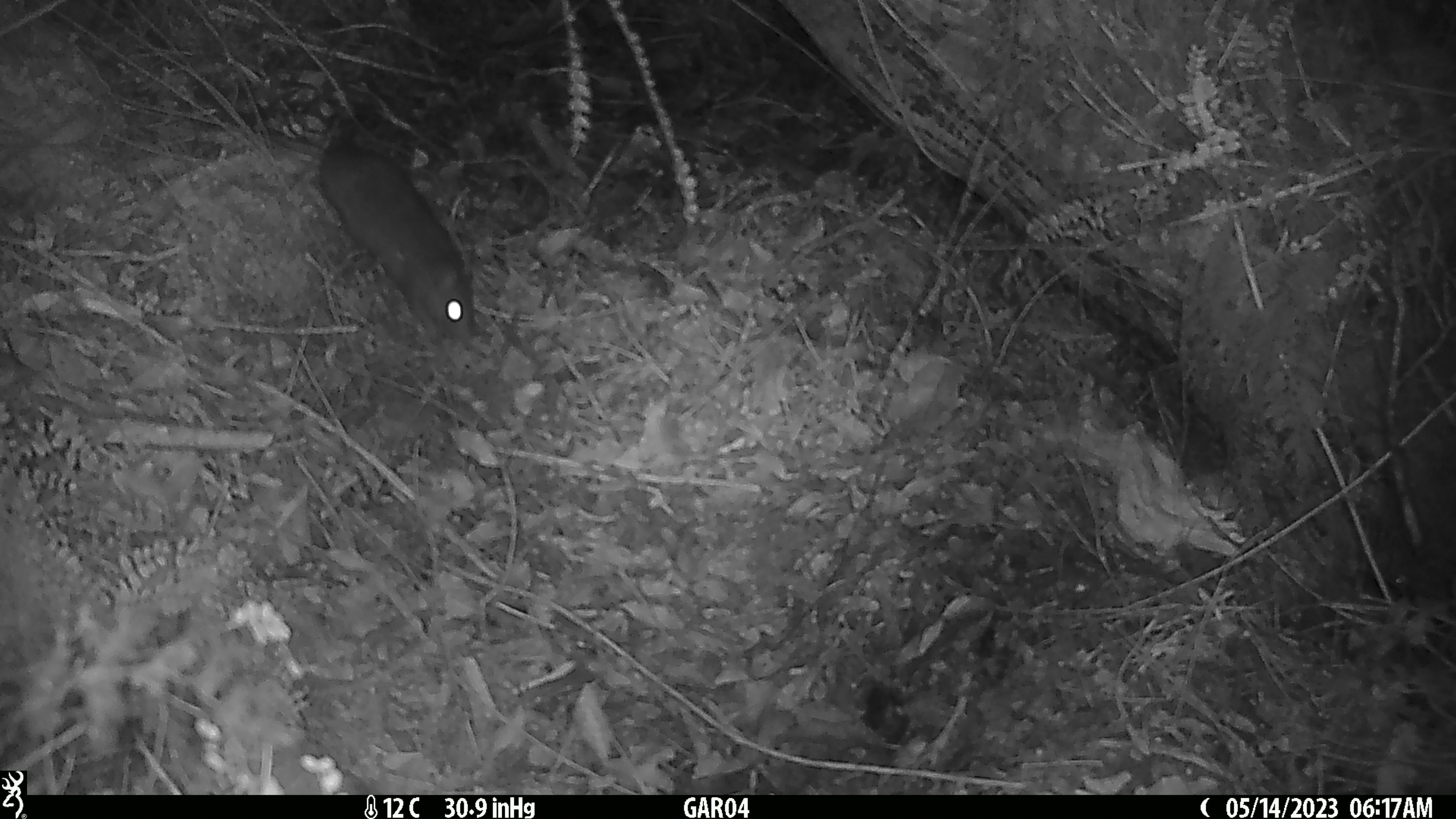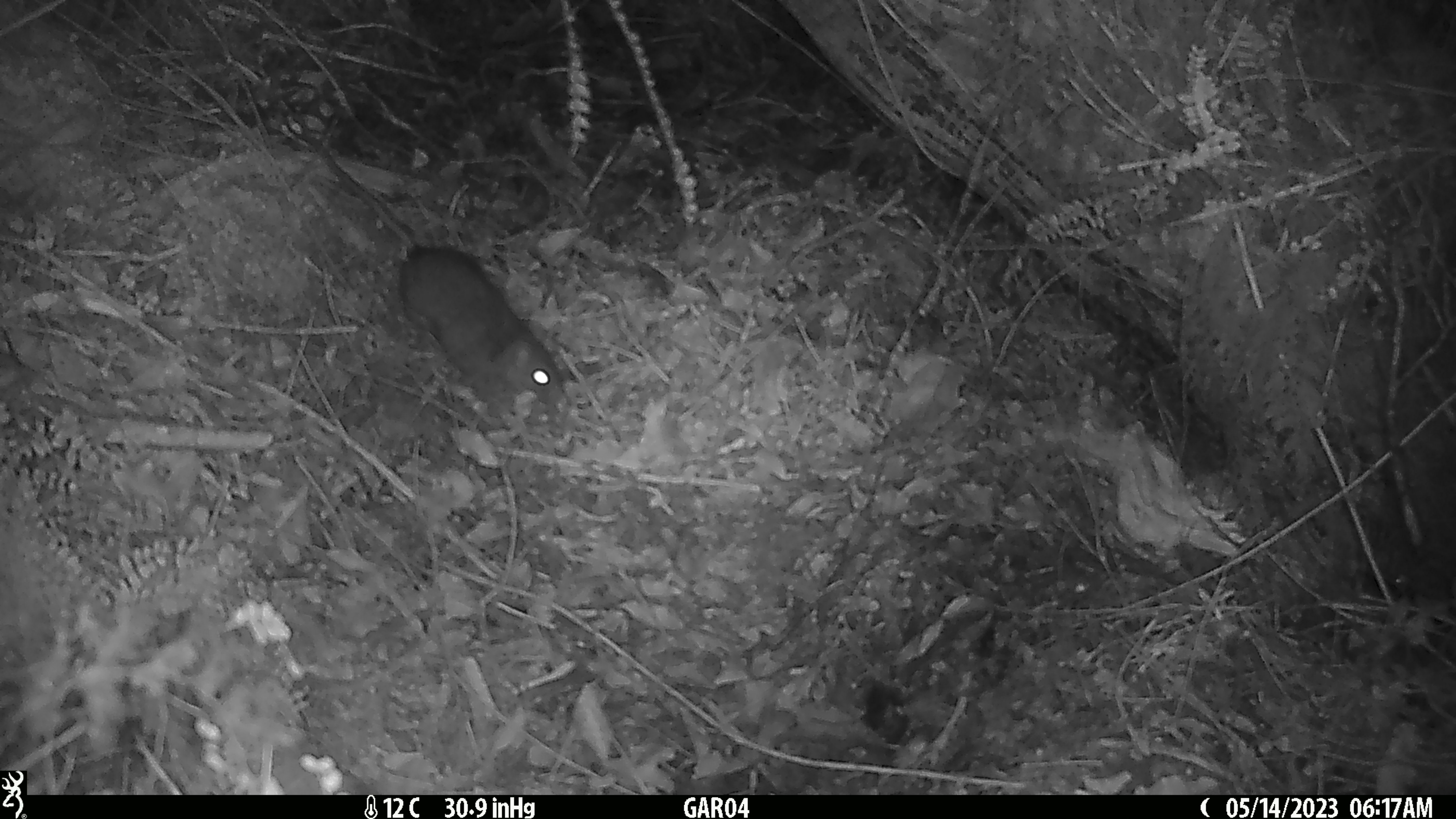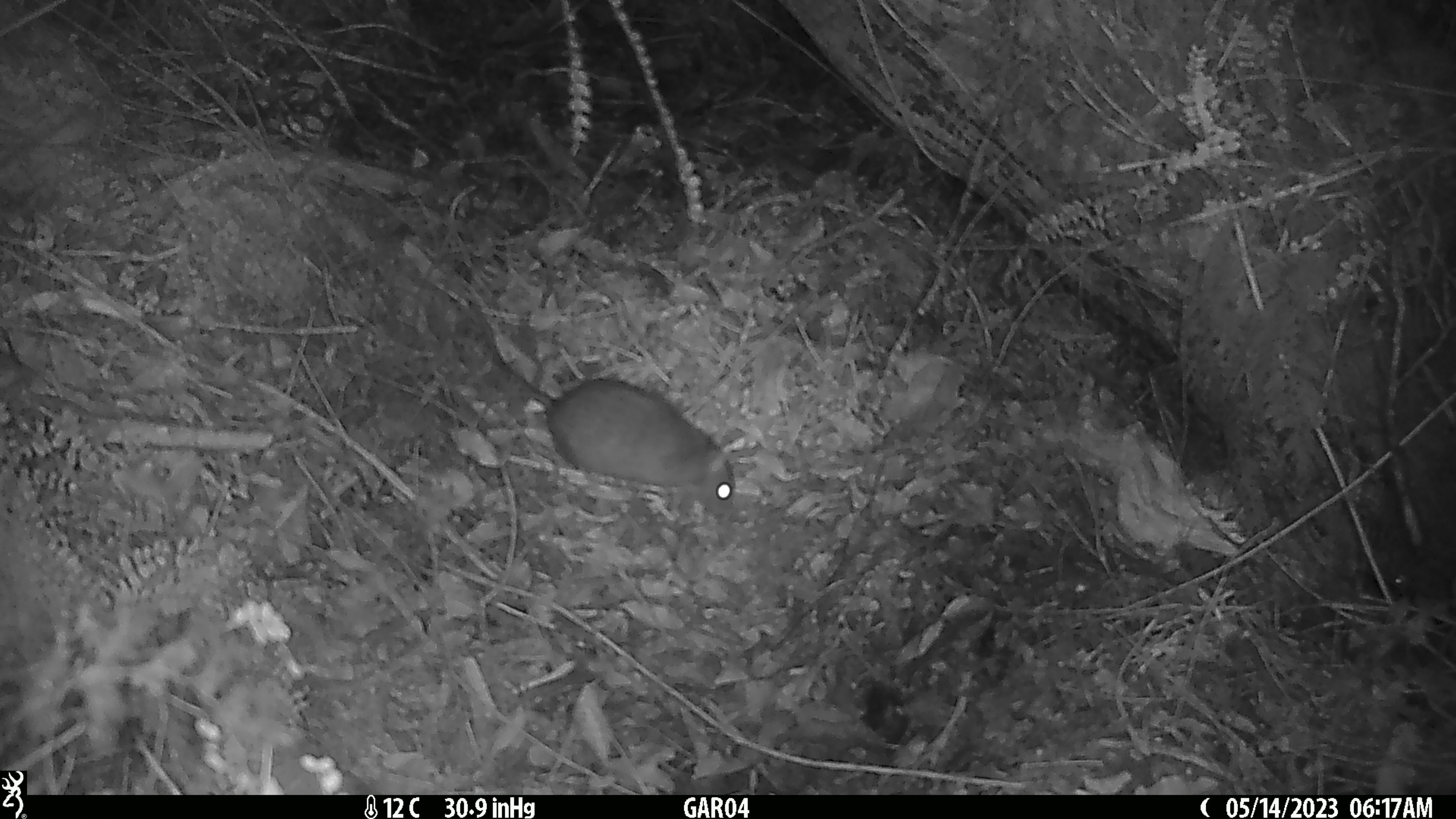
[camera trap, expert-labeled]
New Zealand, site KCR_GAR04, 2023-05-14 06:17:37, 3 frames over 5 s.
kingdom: Animalia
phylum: Chordata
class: Mammalia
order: Rodentia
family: Muridae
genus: Rattus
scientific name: Rattus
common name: rat